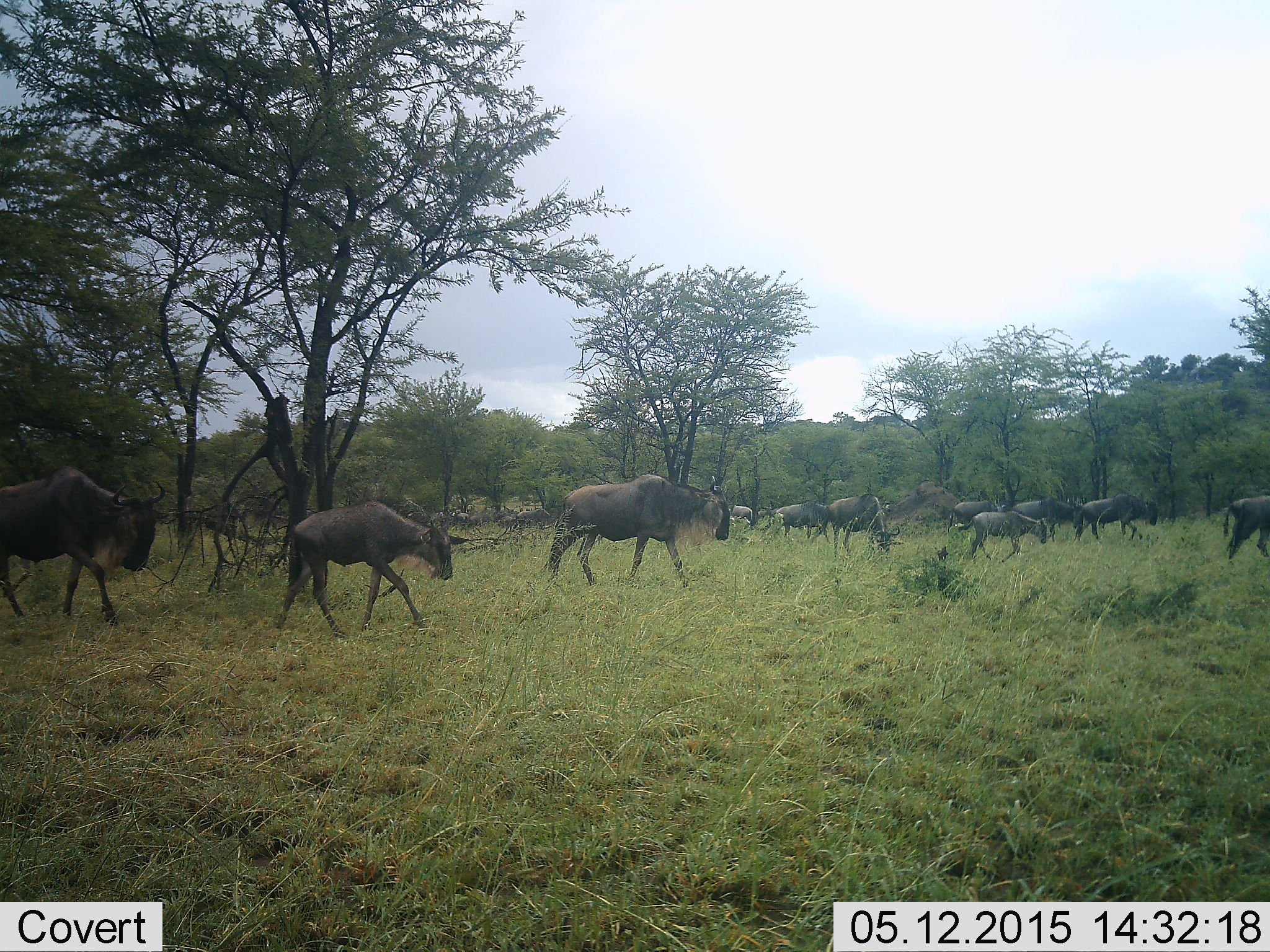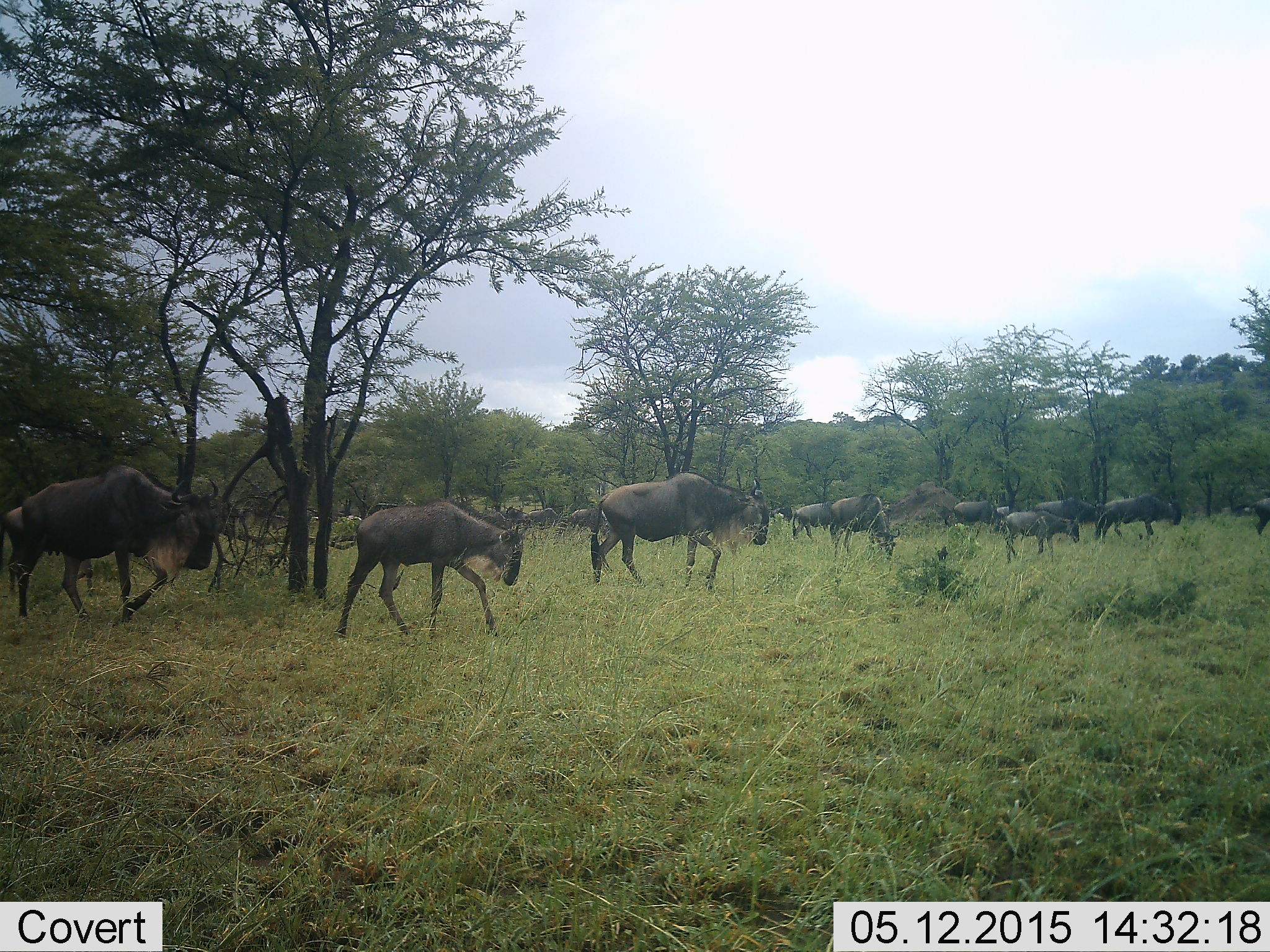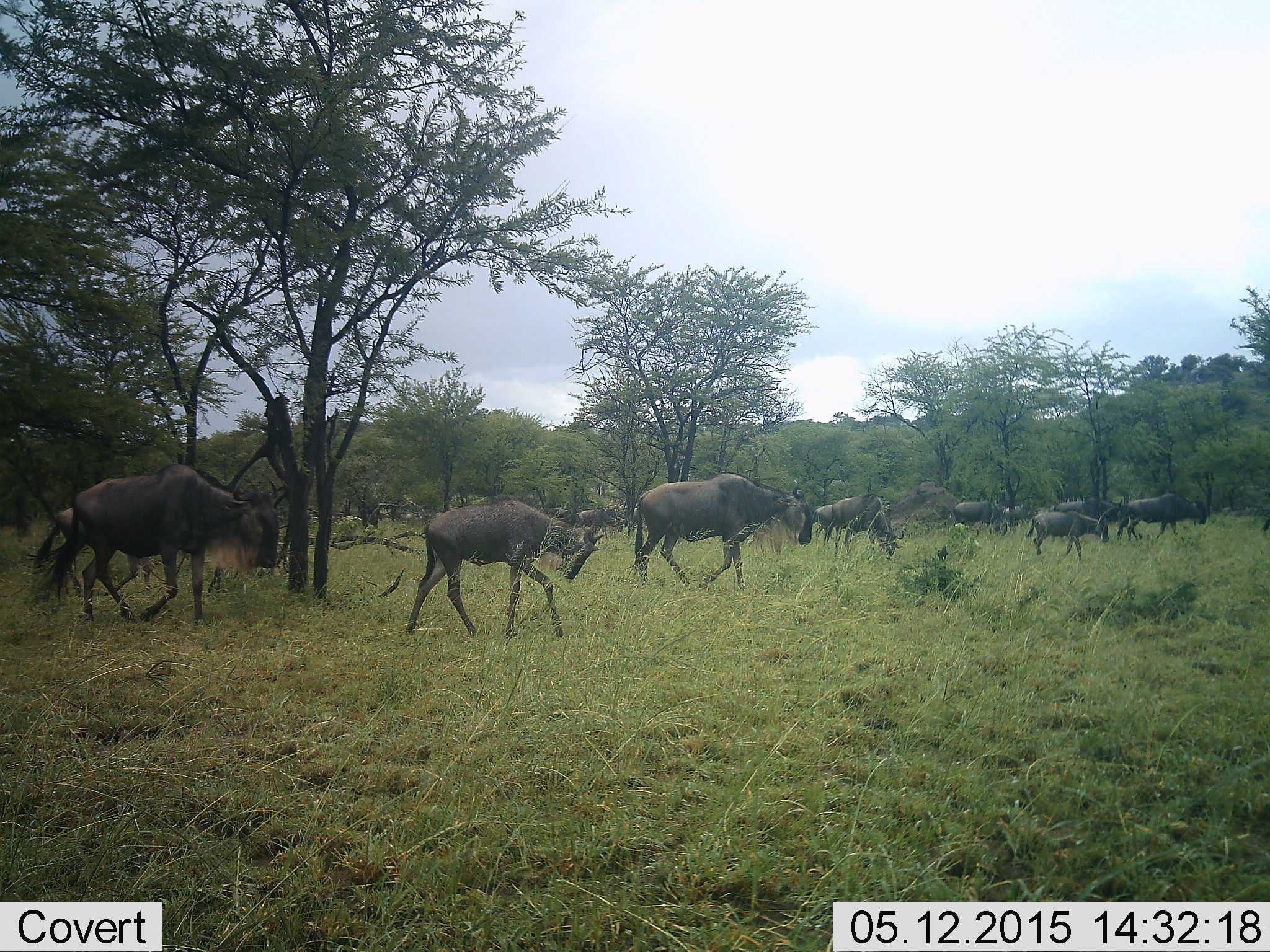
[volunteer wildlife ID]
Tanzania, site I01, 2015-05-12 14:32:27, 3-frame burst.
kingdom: Animalia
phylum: Chordata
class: Mammalia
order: Artiodactyla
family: Bovidae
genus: Connochaetes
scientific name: Connochaetes taurinus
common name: blue wildebeest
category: wildebeest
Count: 11-50.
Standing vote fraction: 10%.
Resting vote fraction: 10%.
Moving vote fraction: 100%.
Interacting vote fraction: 10%.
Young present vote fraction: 60%.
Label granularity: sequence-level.